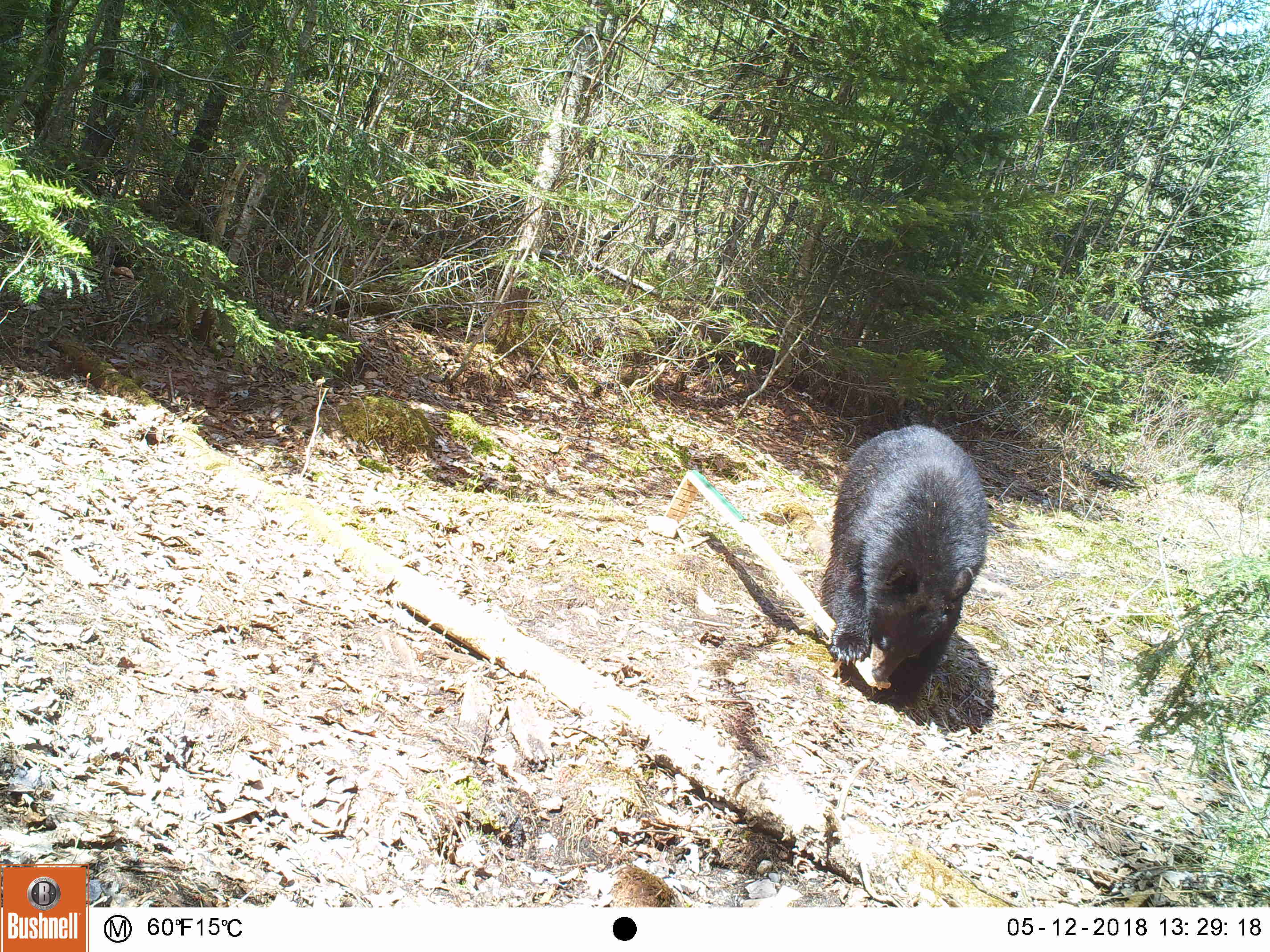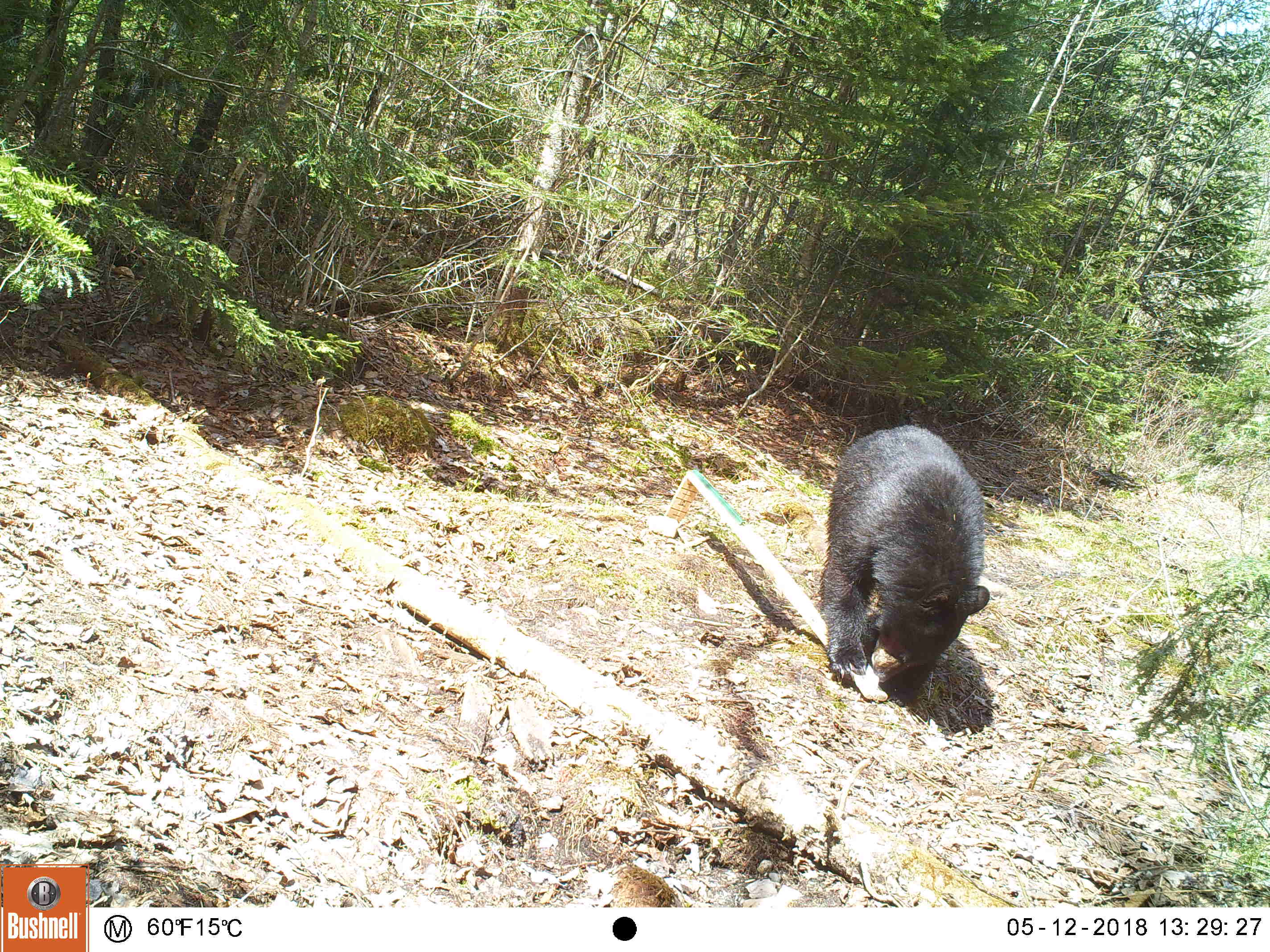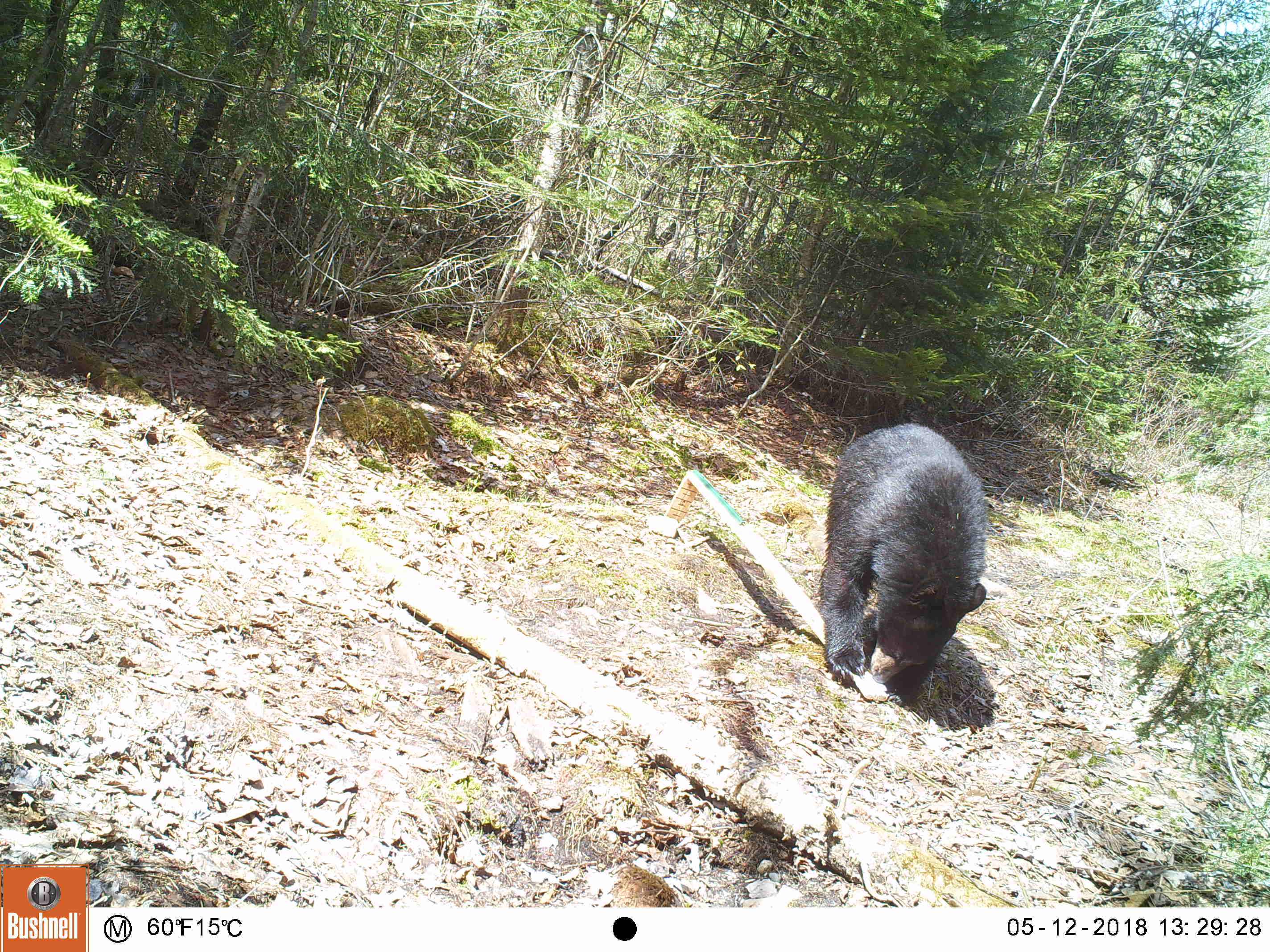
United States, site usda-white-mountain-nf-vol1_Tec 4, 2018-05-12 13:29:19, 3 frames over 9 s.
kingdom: Animalia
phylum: Chordata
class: Mammalia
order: Carnivora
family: Ursidae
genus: Ursus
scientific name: Ursus americanus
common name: black bear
Black bear (Ursus americanus).